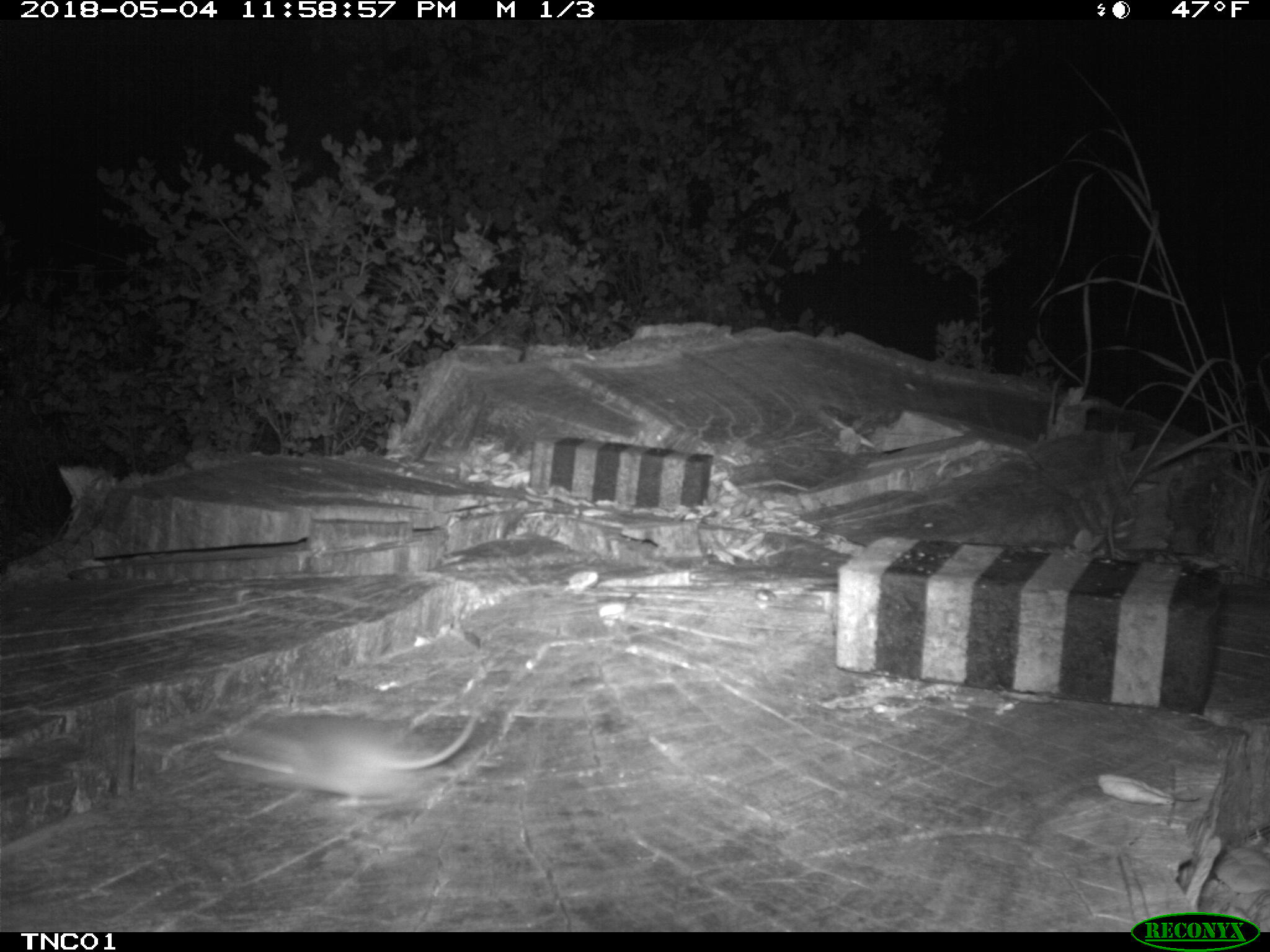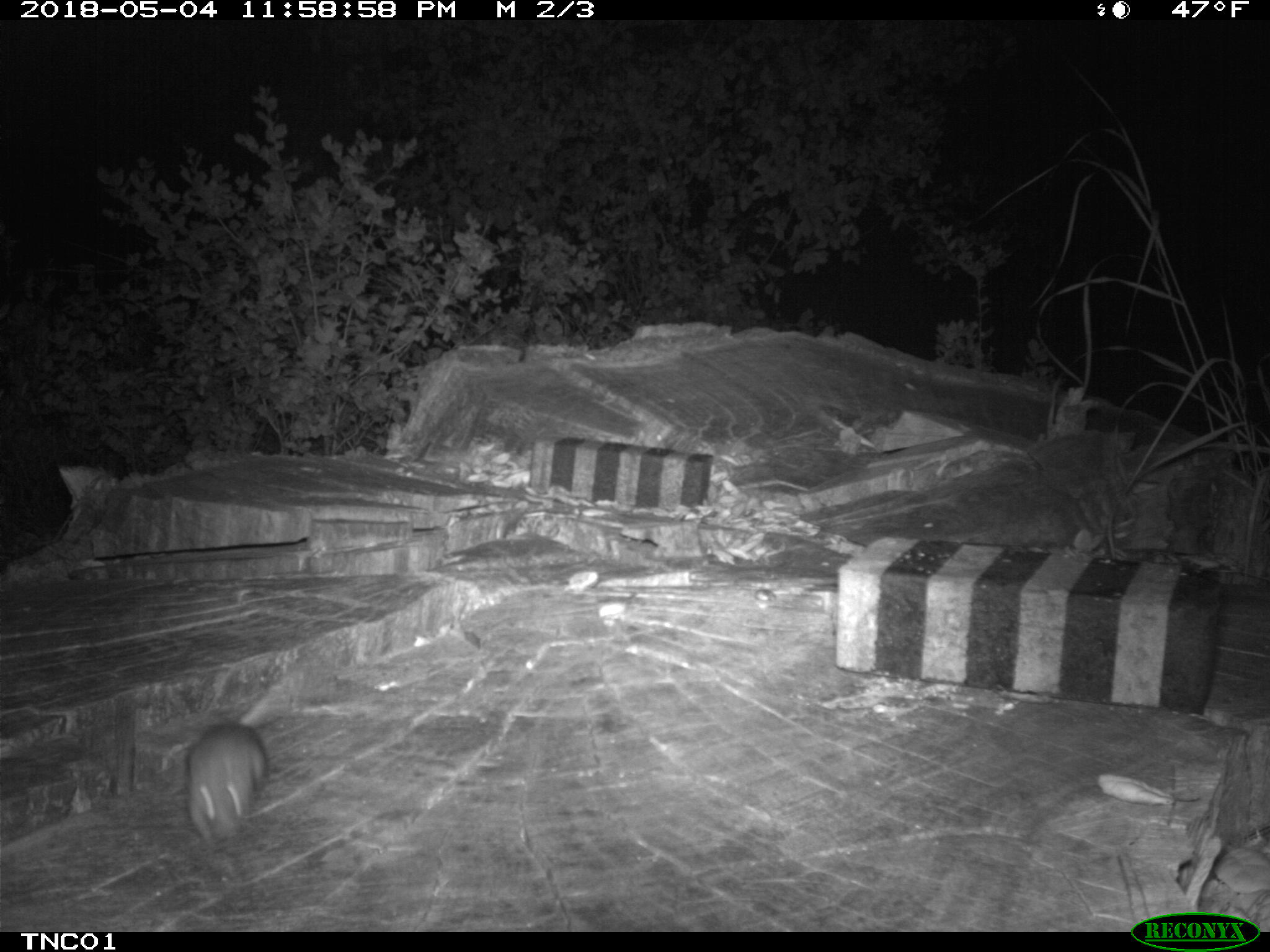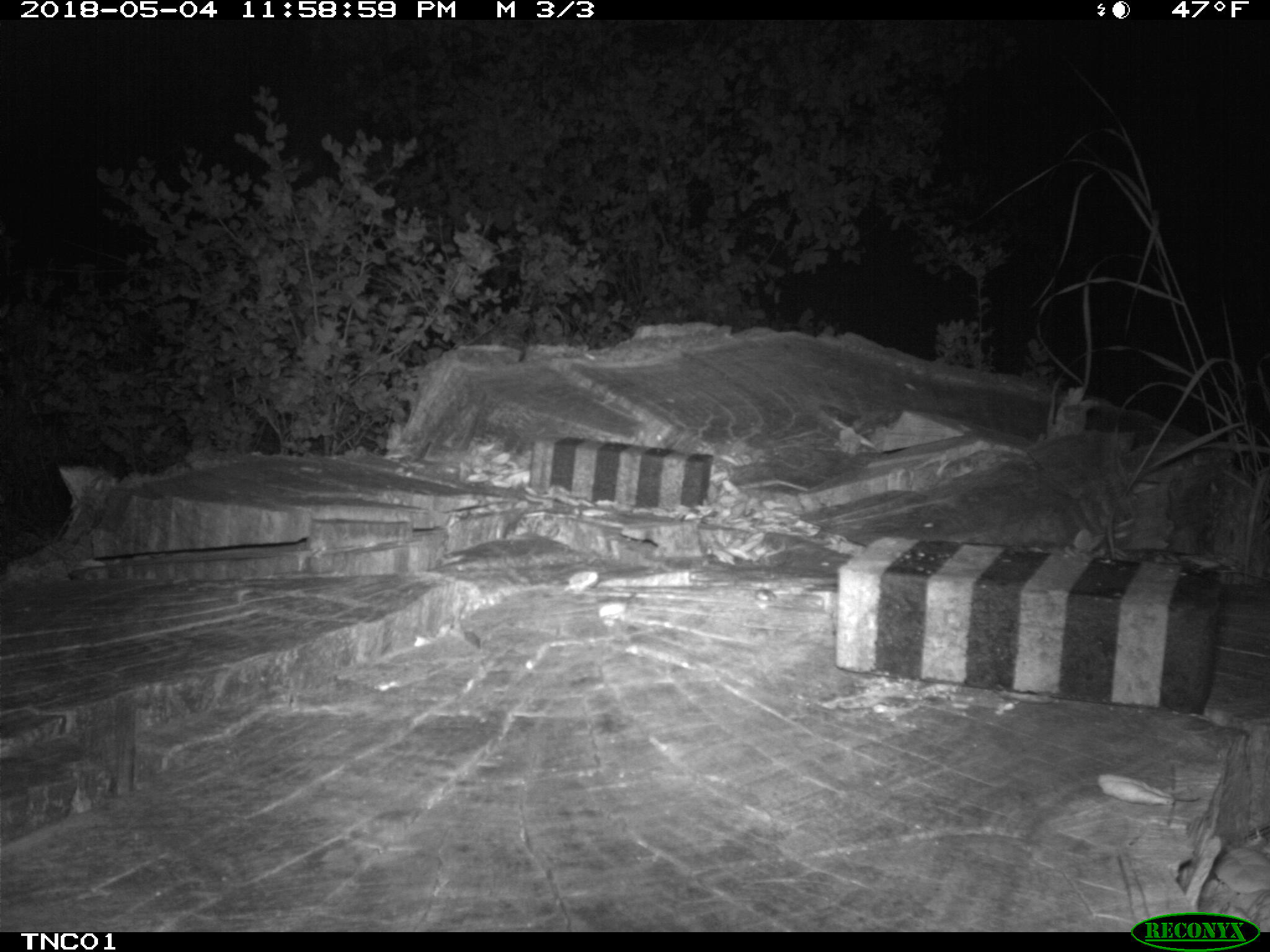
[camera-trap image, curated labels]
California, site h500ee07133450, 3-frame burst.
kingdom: Animalia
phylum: Chordata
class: Mammalia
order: Rodentia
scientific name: Rodentia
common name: rodent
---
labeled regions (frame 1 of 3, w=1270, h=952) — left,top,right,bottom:
rodent: 208,707,477,807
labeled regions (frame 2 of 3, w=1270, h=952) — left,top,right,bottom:
rodent: 180,689,278,847